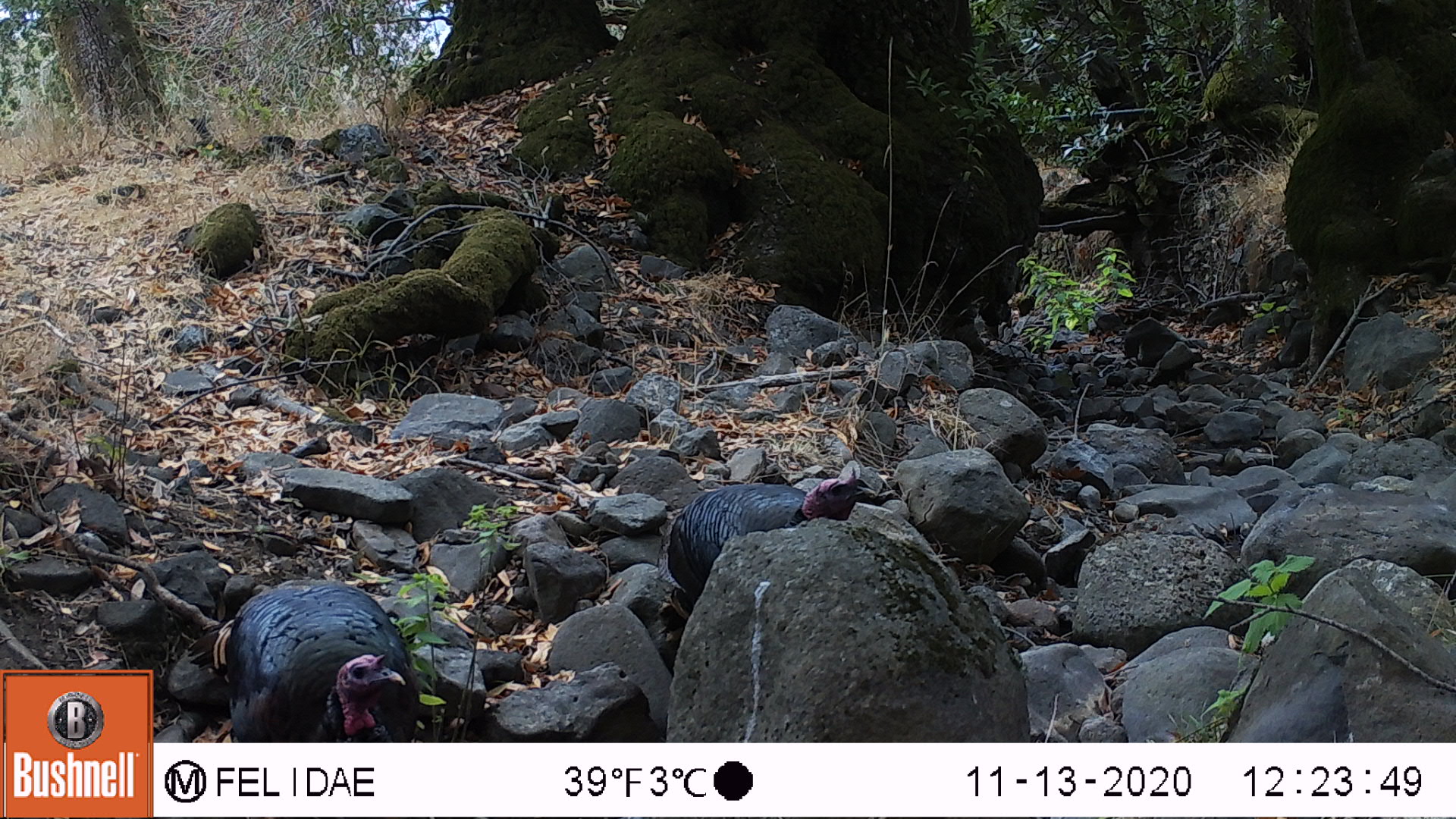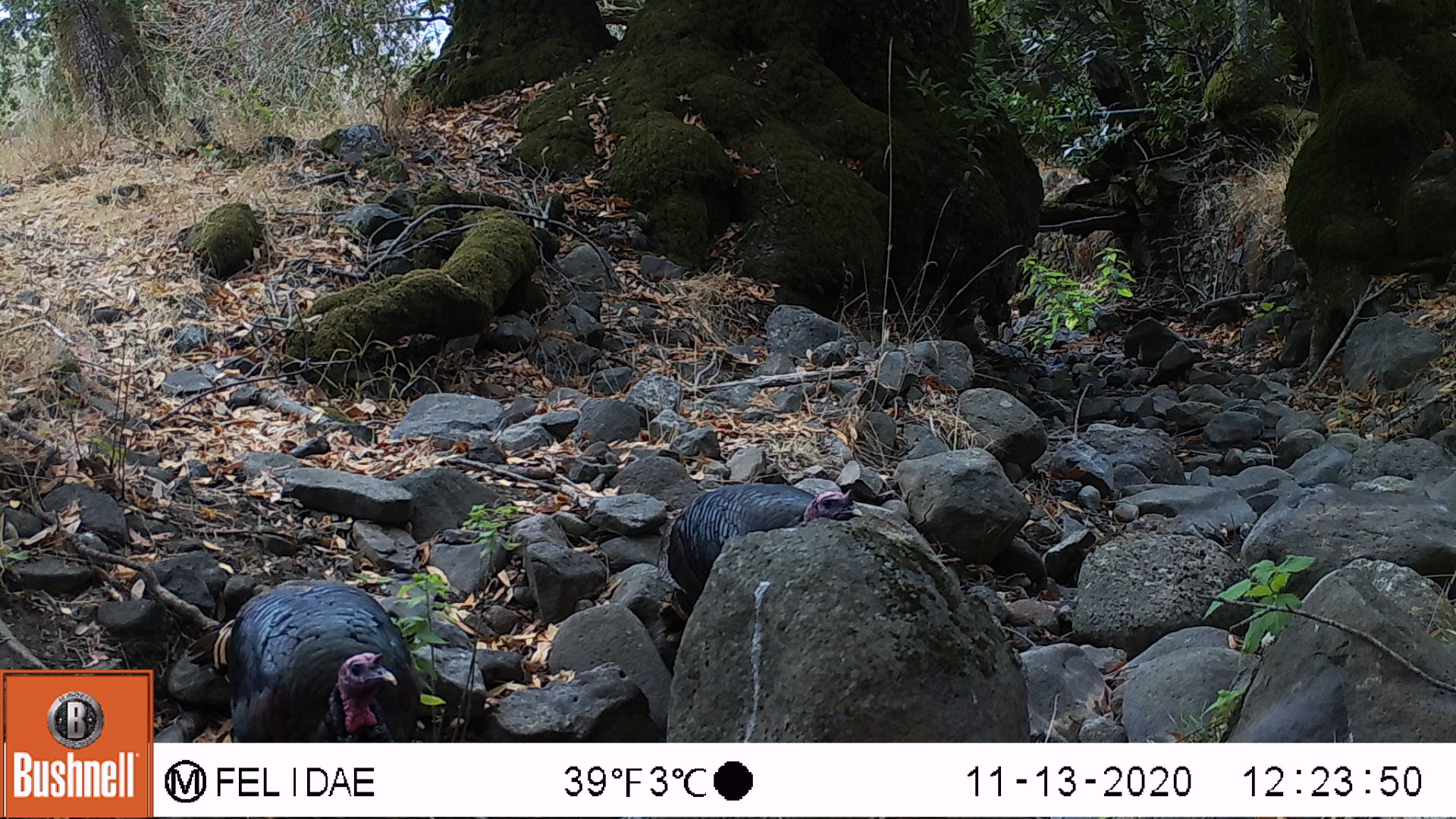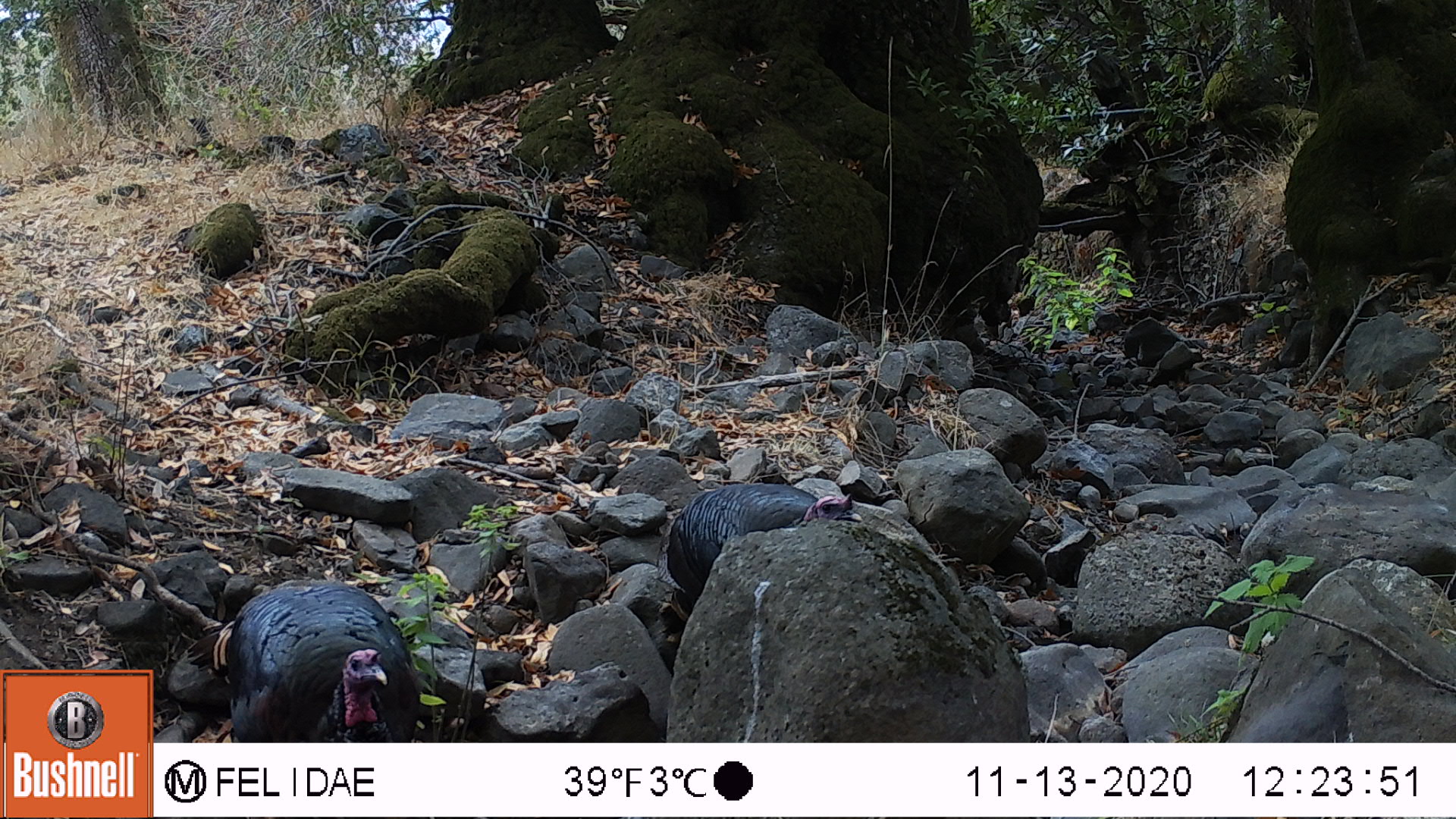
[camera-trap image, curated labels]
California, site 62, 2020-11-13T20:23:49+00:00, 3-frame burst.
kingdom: Animalia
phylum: Chordata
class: Aves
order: Galliformes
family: Phasianidae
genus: Meleagris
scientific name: Meleagris gallopavo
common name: turkey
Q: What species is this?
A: Turkey (Meleagris gallopavo).